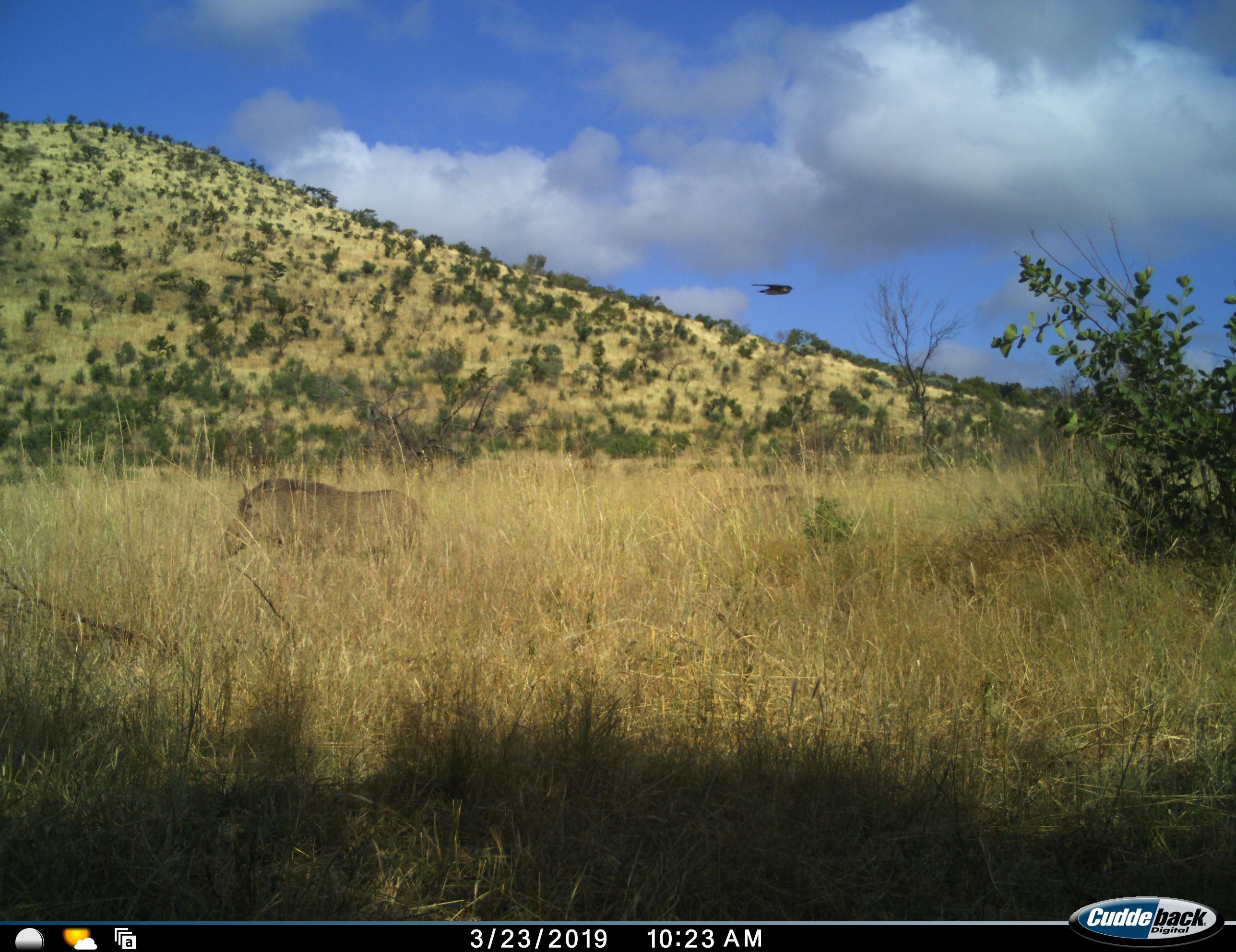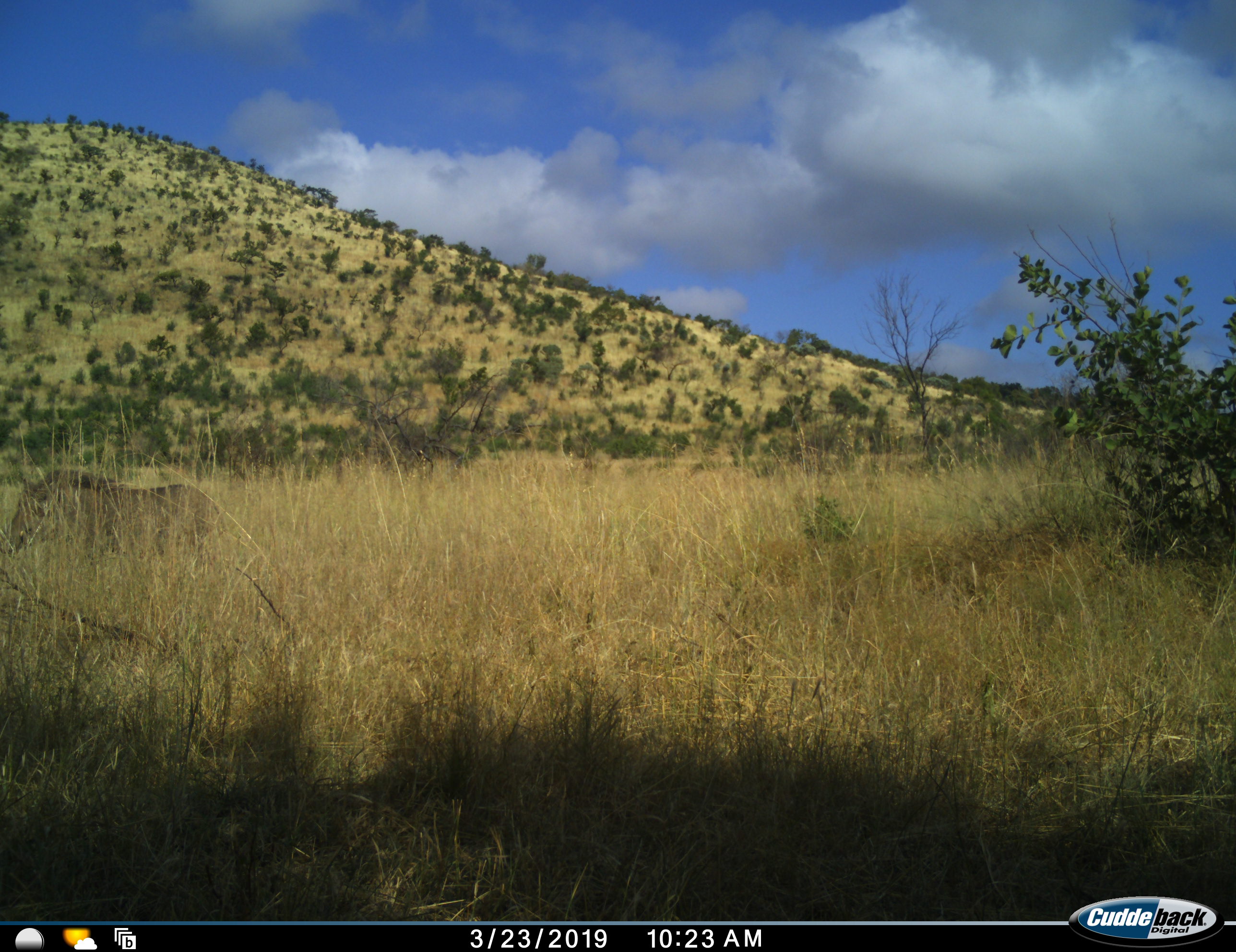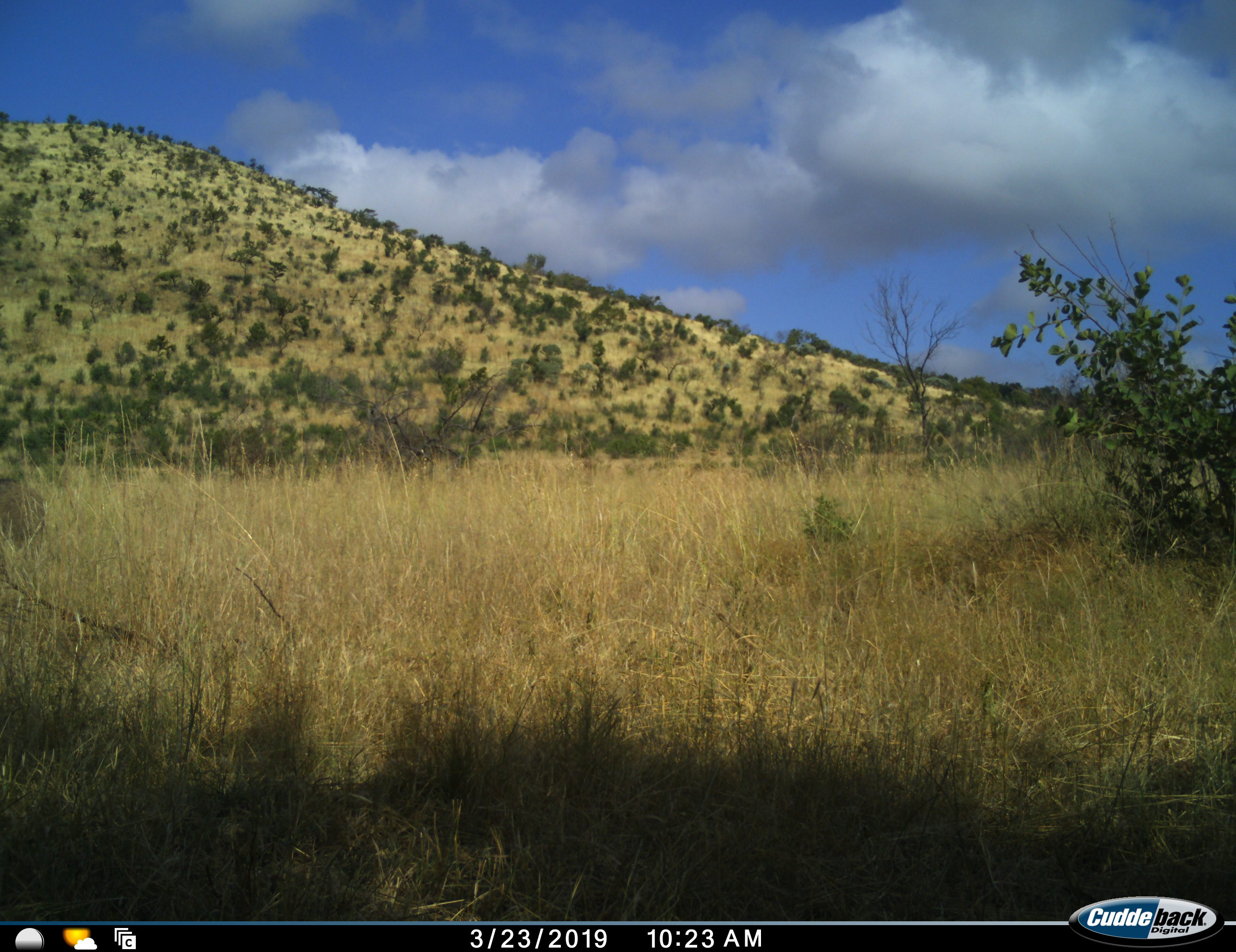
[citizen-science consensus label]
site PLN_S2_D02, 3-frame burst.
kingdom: Animalia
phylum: Chordata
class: Mammalia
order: Artiodactyla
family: Suidae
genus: Phacochoerus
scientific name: Phacochoerus africanus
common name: warthog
Warthog (Phacochoerus africanus), count 1. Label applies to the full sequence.